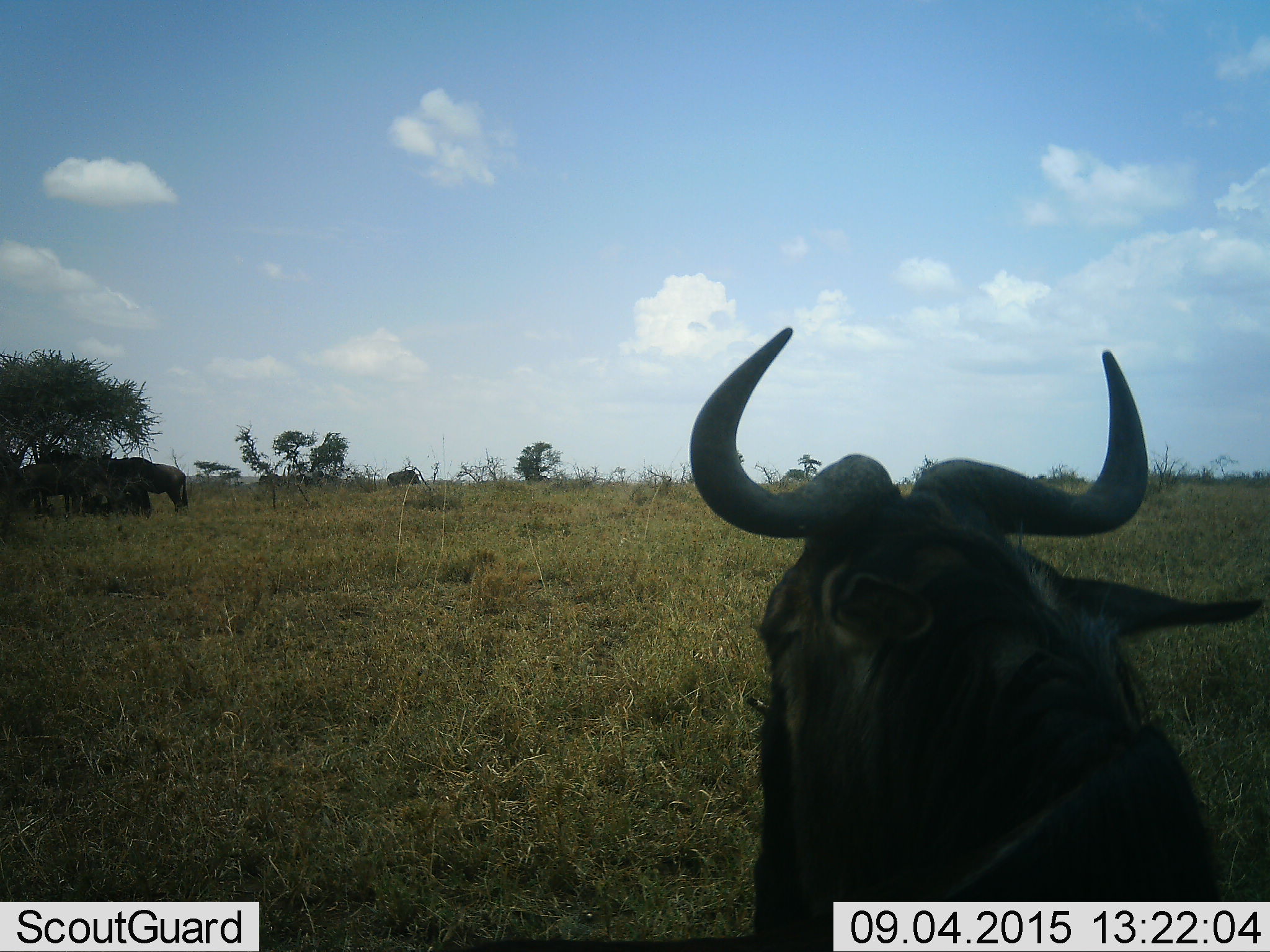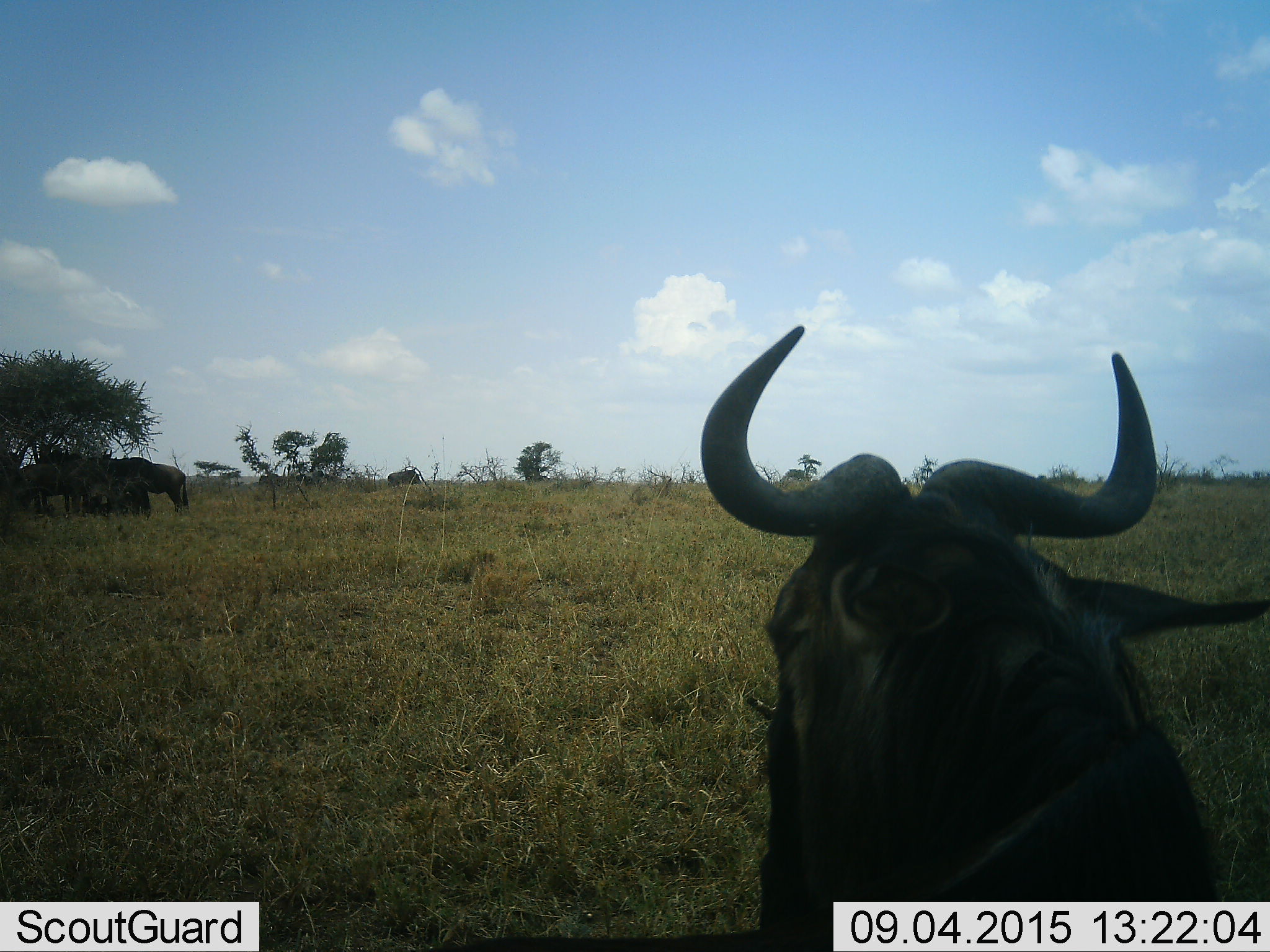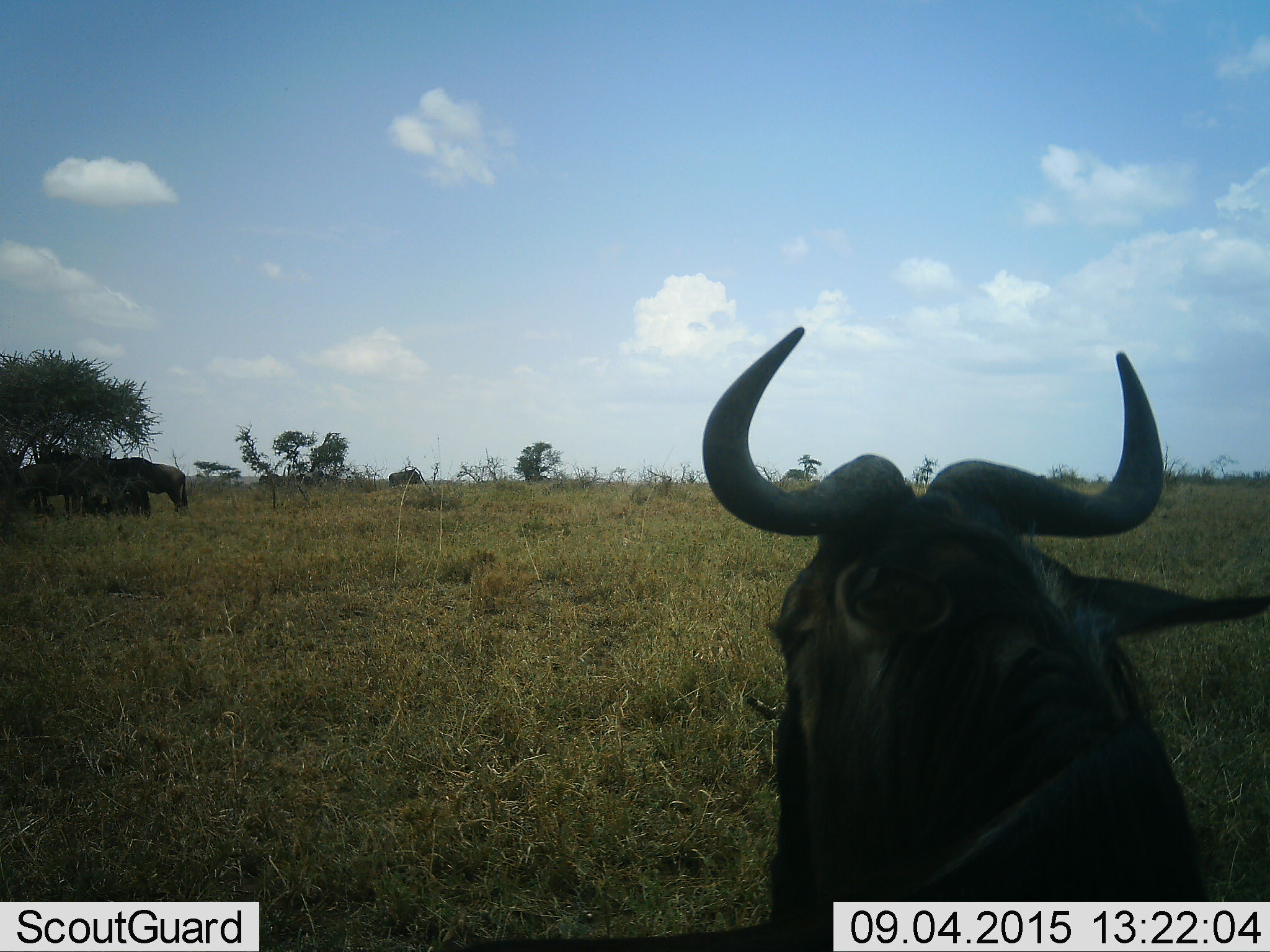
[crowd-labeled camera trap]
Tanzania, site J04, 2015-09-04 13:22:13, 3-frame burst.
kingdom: Animalia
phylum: Chordata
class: Mammalia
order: Artiodactyla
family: Bovidae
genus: Connochaetes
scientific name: Connochaetes taurinus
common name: blue wildebeest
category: wildebeest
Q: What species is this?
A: Wildebeest (blue wildebeest) (Connochaetes taurinus).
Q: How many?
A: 5.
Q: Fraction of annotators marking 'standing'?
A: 80%.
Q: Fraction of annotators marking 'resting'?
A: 50%.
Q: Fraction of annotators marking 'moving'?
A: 0%.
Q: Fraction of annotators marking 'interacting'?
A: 20%.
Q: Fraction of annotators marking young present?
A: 10%.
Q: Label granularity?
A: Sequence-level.